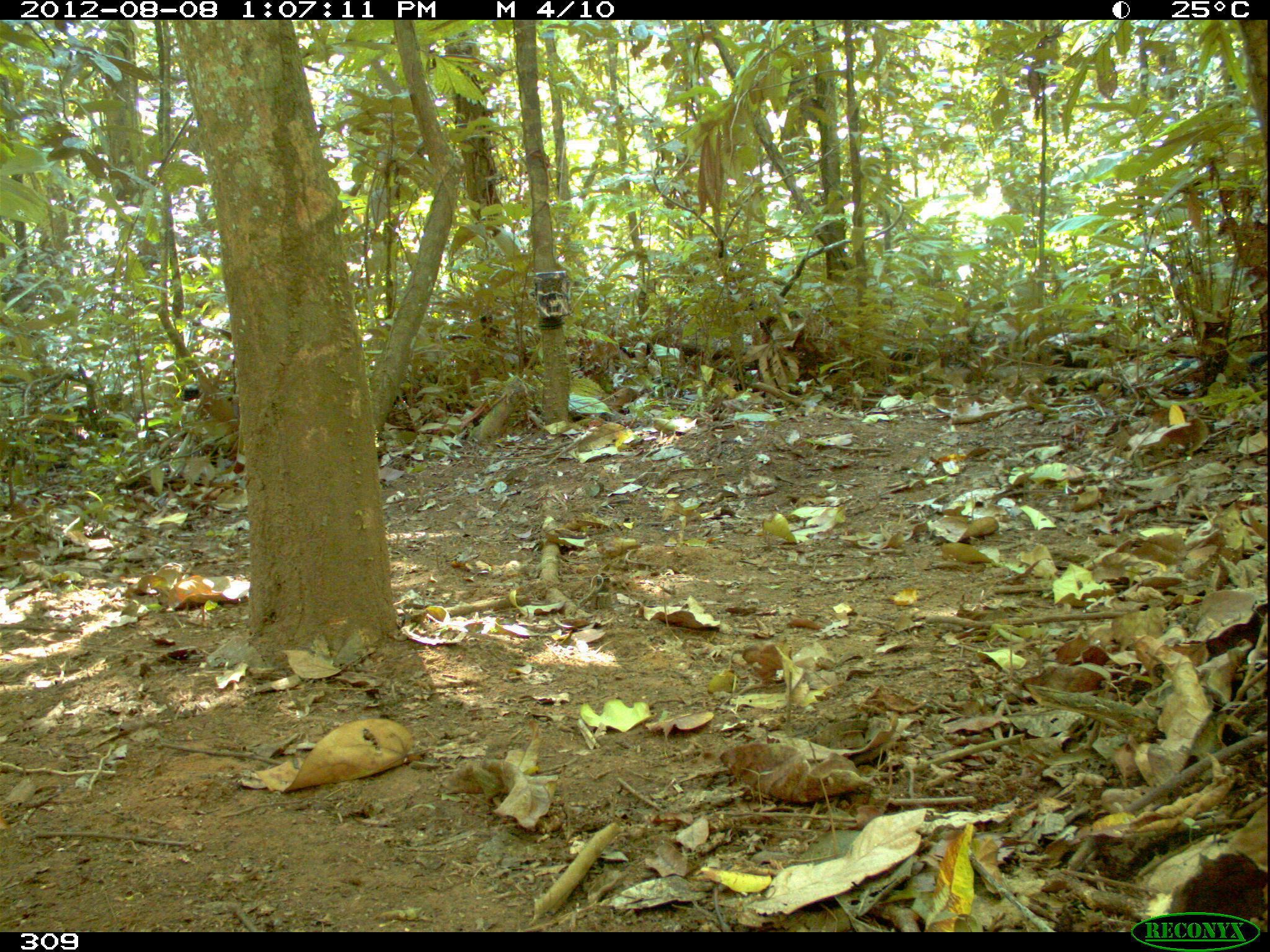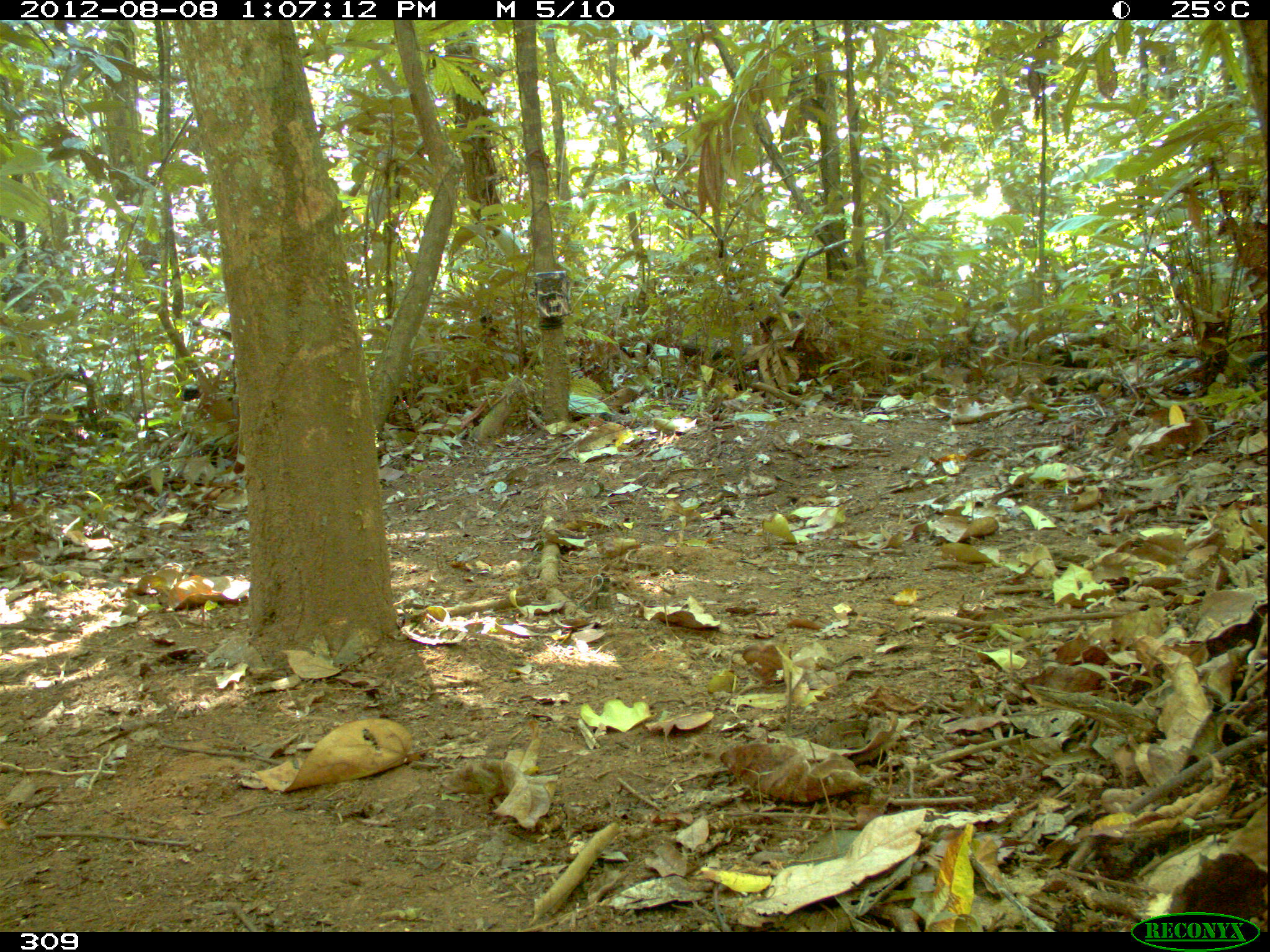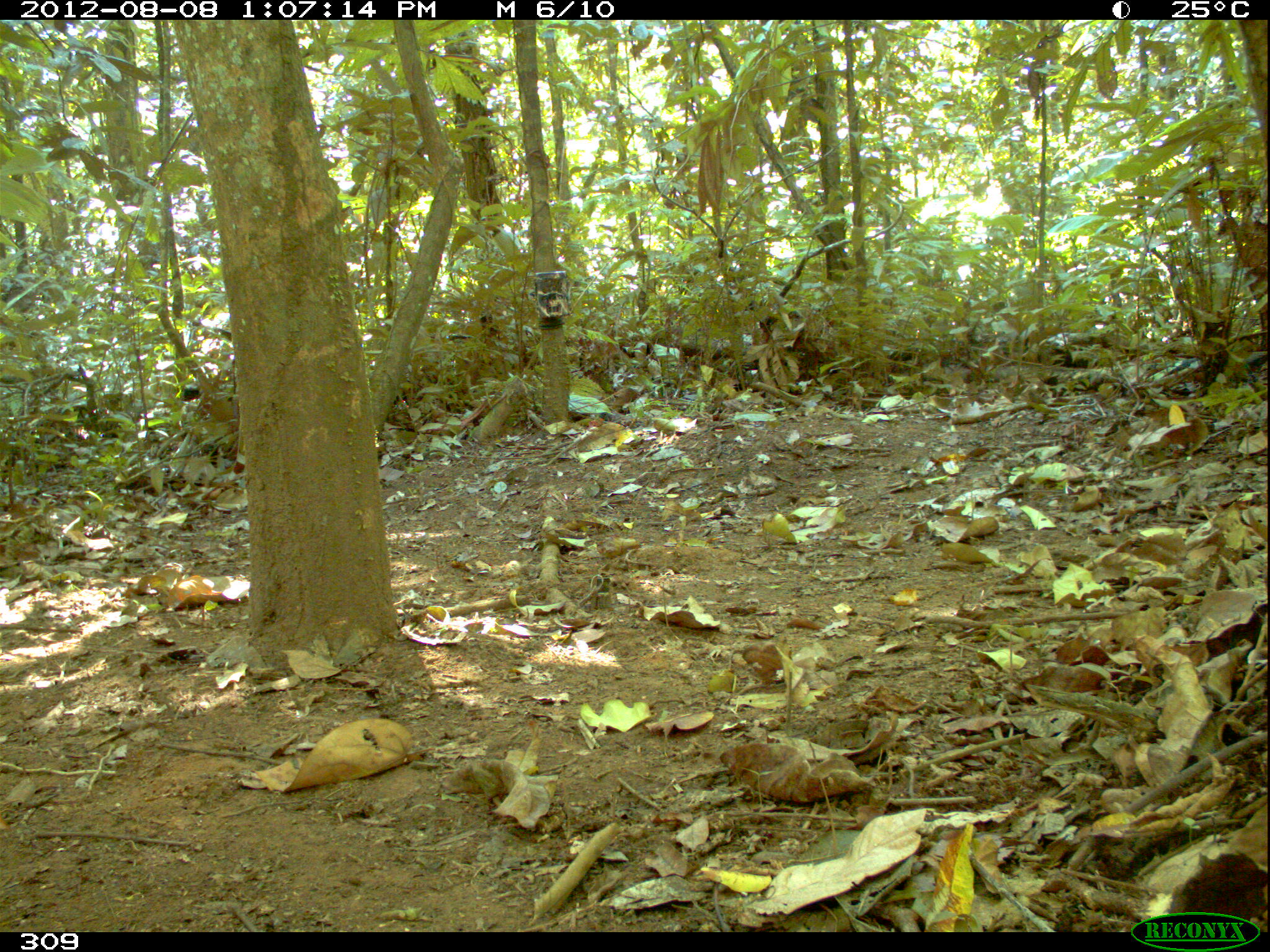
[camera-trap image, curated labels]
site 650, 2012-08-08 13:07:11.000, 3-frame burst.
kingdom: Animalia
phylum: Chordata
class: Mammalia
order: Artiodactyla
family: Tayassuidae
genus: Tayassu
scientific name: Tayassu pecari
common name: white-lipped peccary